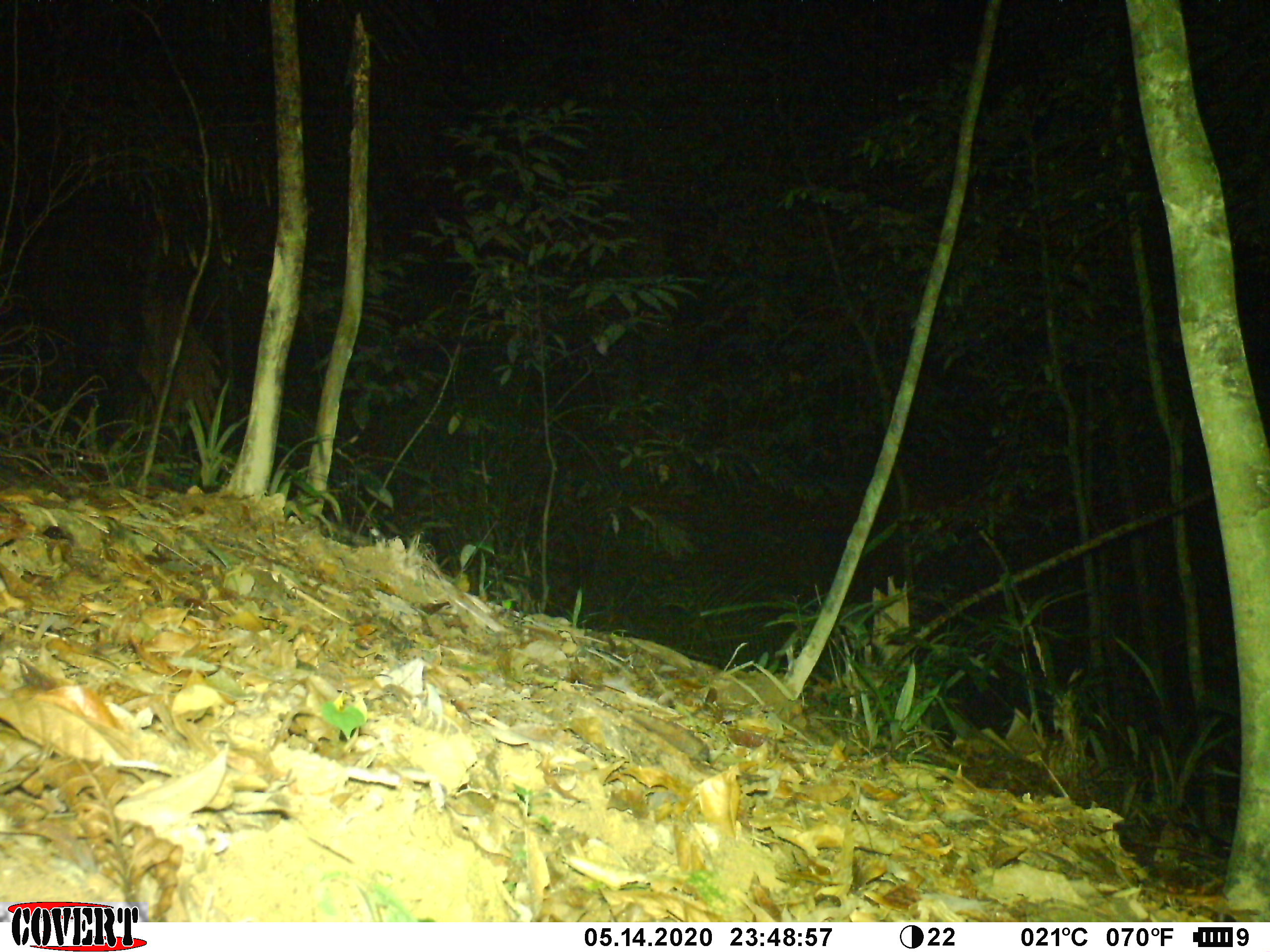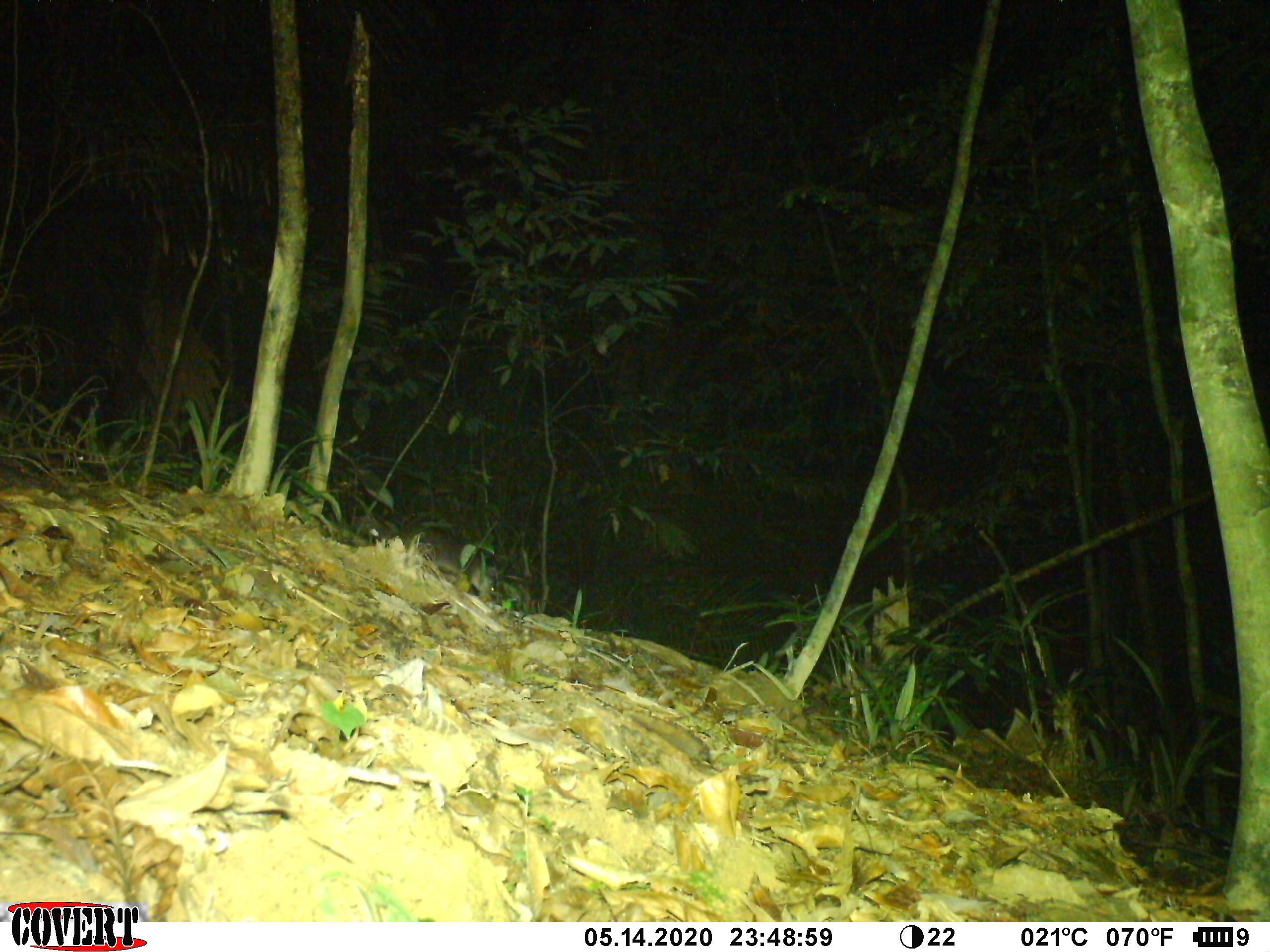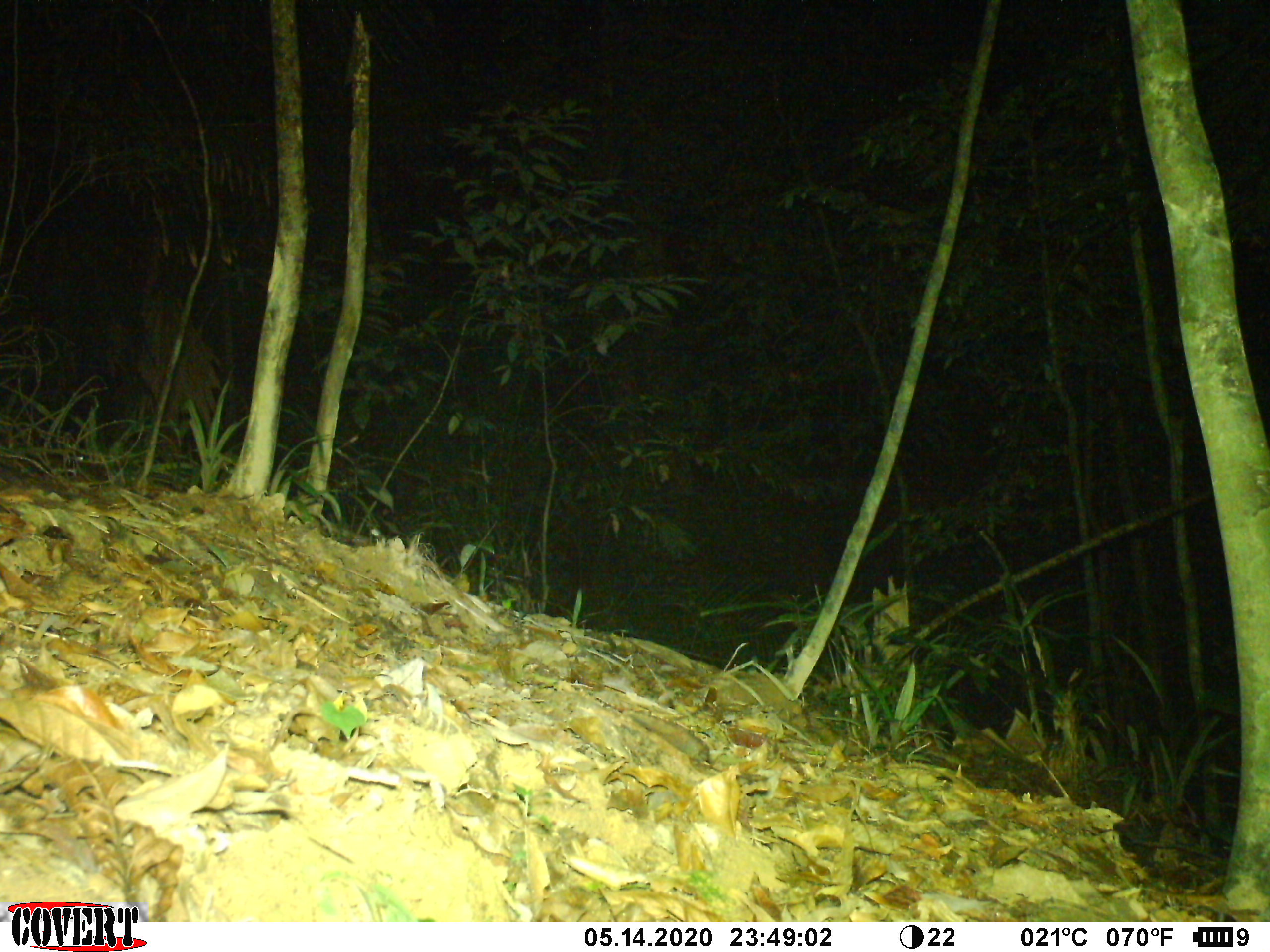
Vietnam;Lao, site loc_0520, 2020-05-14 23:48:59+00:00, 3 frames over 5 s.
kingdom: Animalia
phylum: Chordata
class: Mammalia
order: Carnivora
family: Mustelidae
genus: Melogale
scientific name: Melogale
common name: ferret badger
Ferret badger (Melogale). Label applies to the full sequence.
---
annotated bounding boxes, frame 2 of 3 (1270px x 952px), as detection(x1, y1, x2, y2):
ferret badger: detection(354, 512, 501, 600)